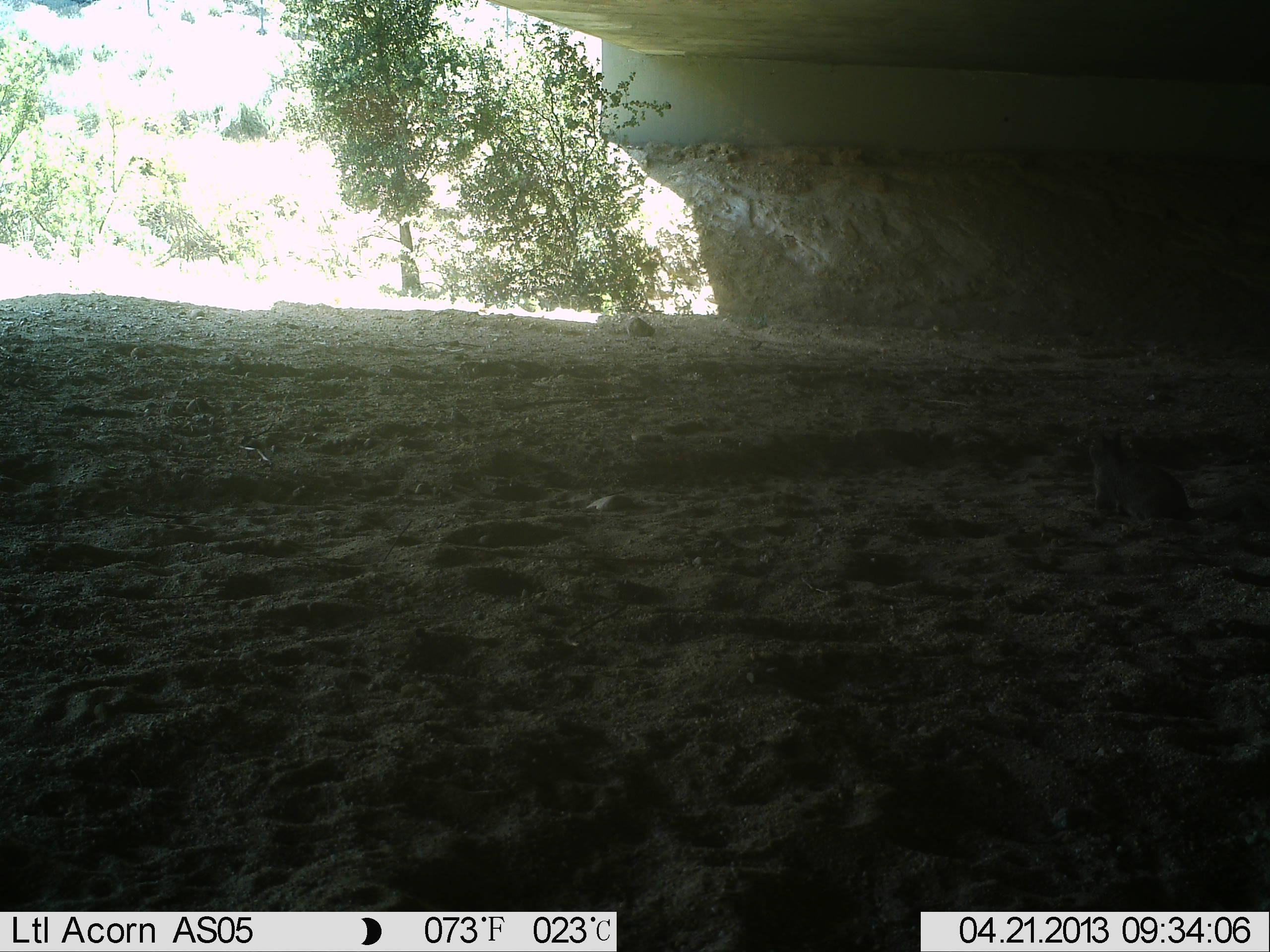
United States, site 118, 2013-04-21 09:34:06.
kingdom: Animalia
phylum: Chordata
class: Mammalia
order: Rodentia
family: Sciuridae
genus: Sciurus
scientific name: Sciurus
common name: squirrel